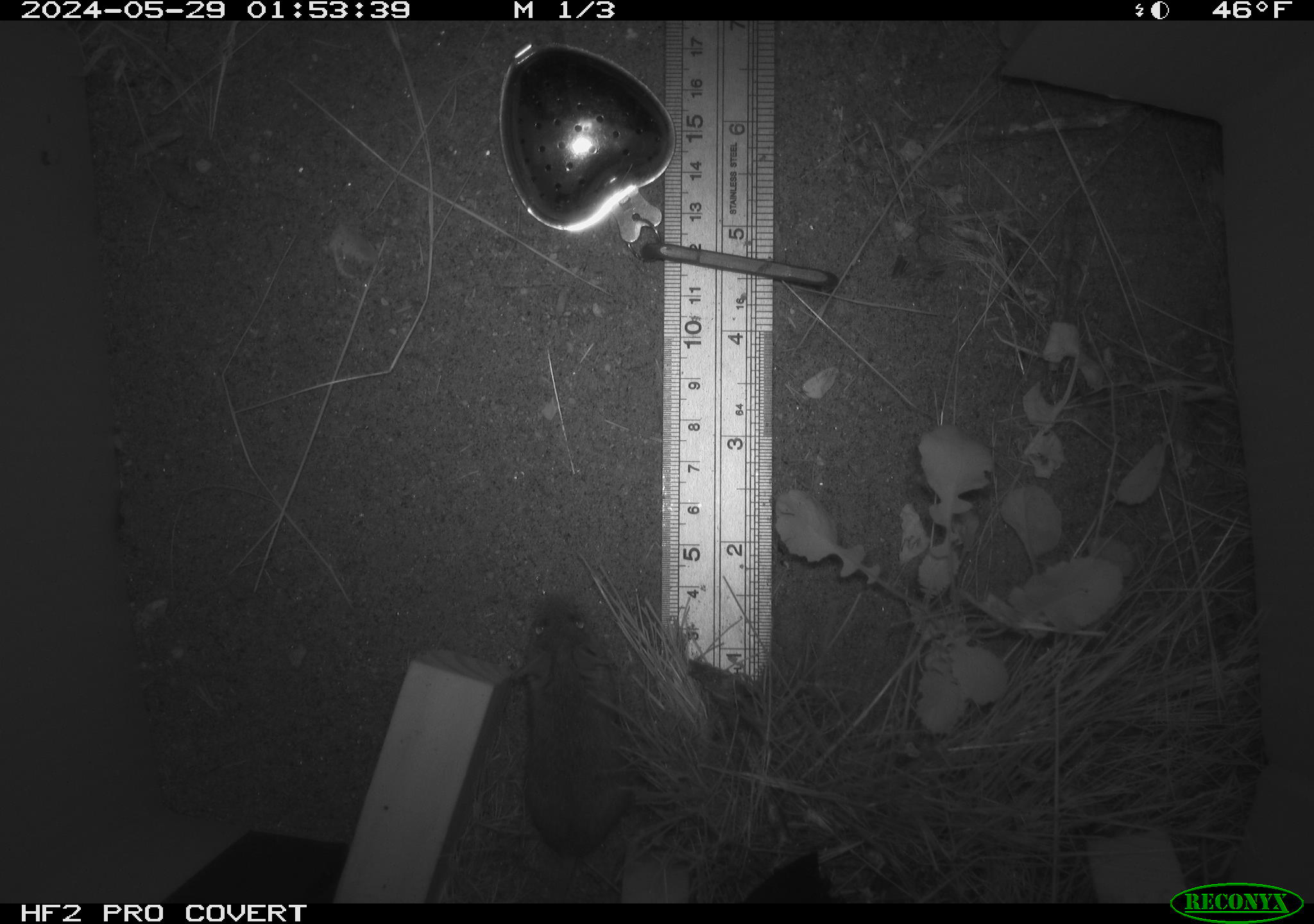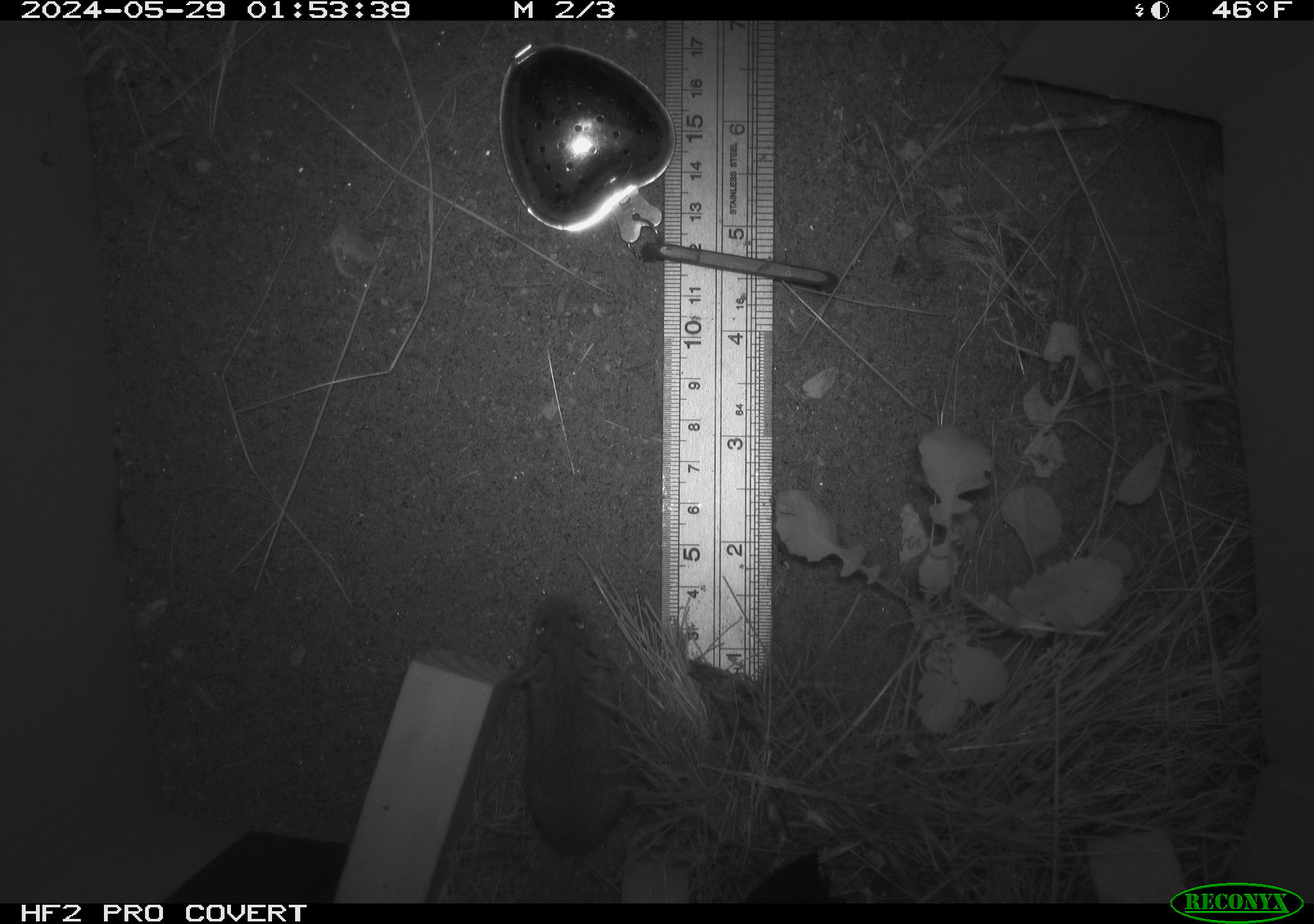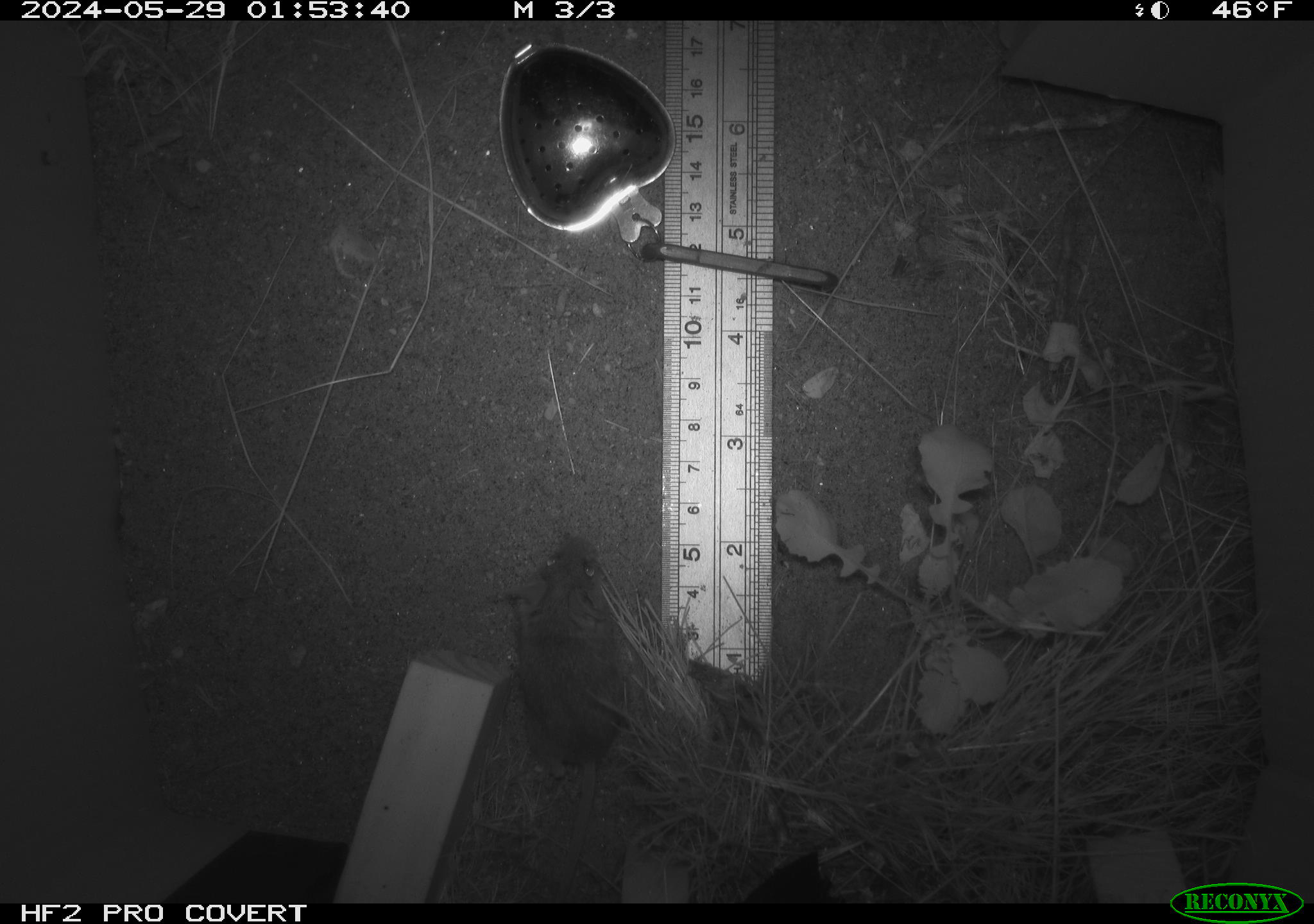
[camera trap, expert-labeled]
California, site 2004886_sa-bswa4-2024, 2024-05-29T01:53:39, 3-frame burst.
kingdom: Animalia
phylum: Chordata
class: Mammalia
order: Rodentia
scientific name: Rodentia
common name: rodent